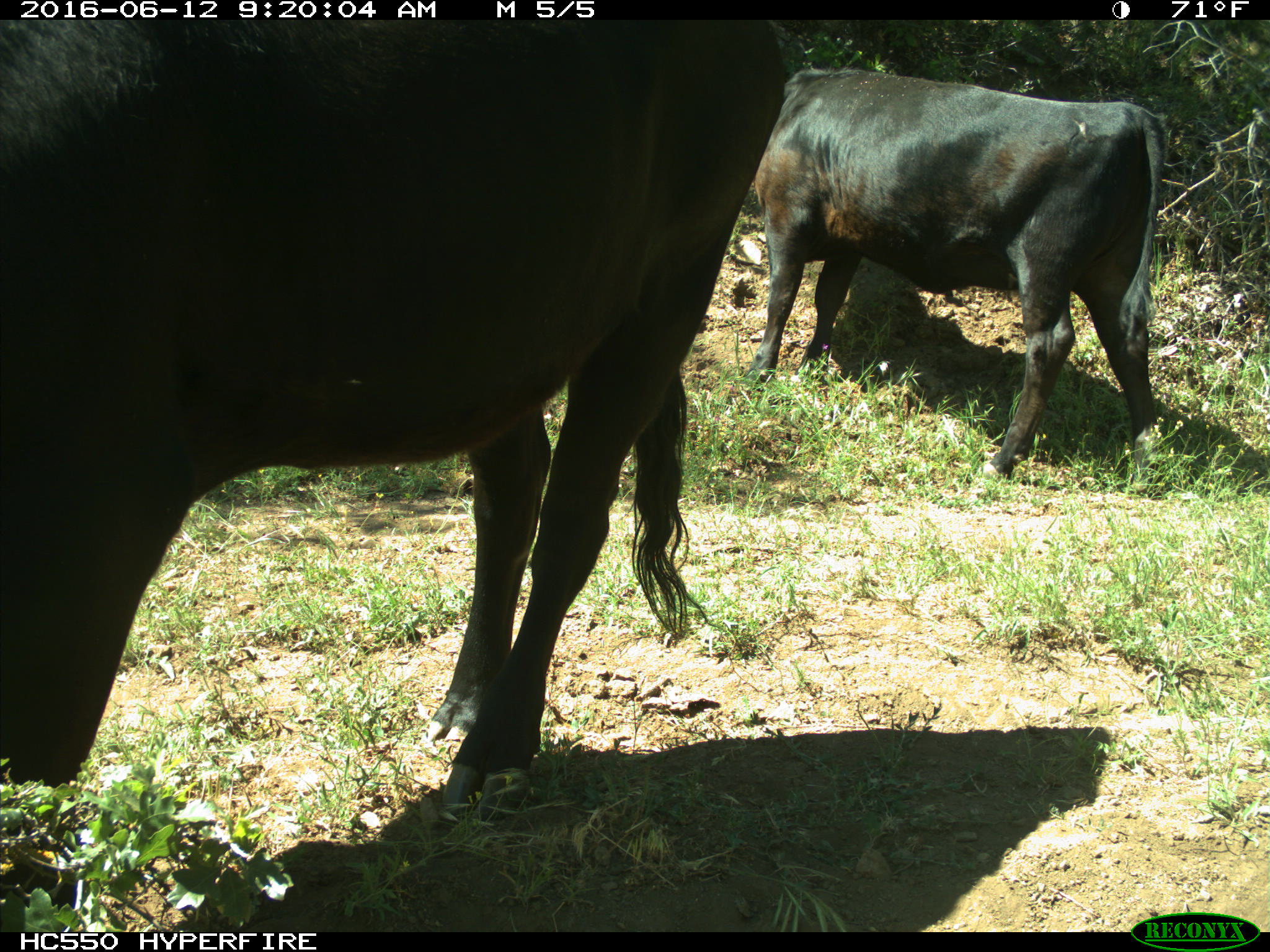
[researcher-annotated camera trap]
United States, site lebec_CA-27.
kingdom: Animalia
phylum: Chordata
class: Mammalia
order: Artiodactyla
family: Bovidae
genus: Bos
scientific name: Bos taurus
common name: domestic cow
Bos taurus (domestic cow).